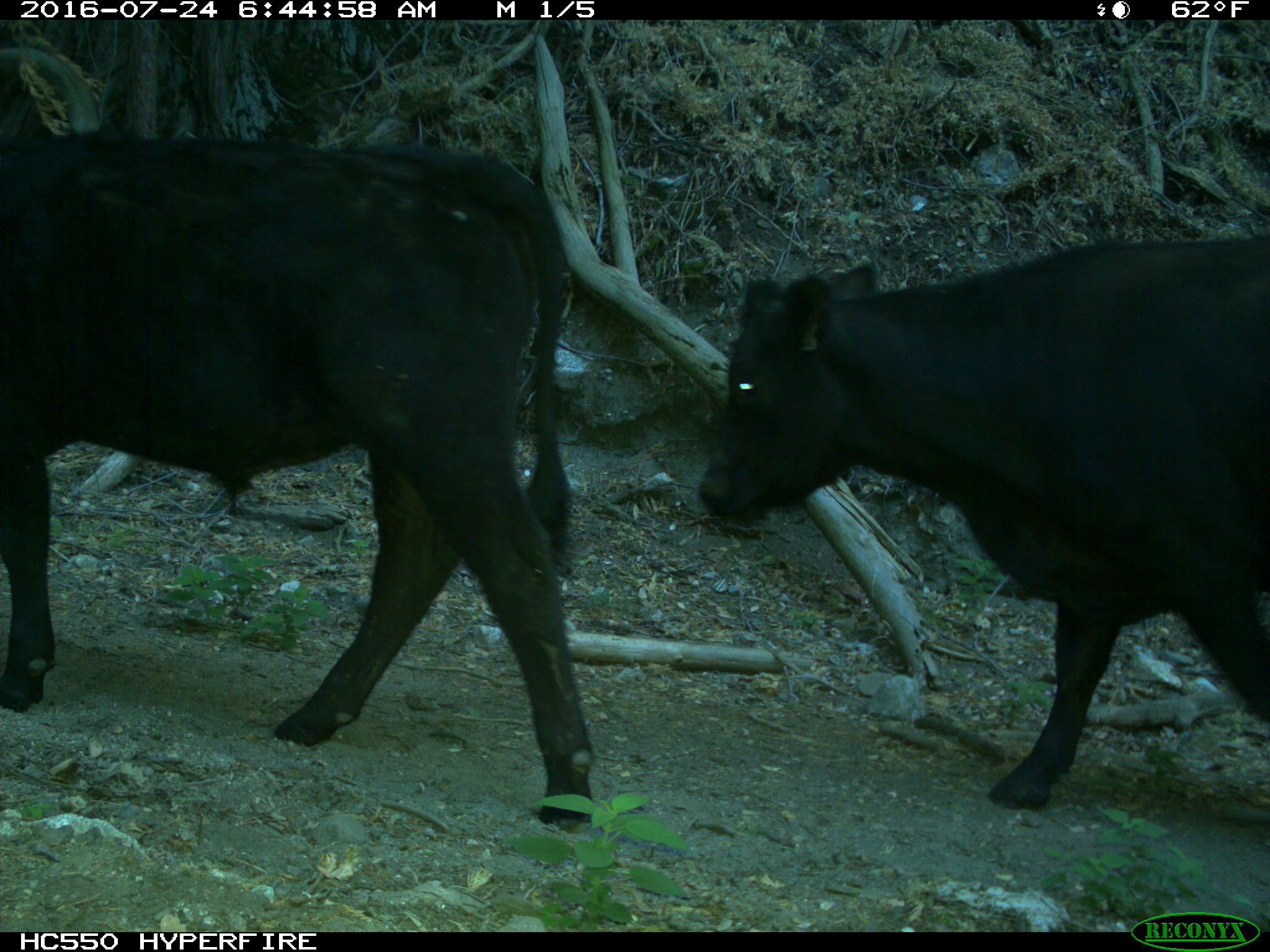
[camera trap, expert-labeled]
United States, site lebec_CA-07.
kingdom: Animalia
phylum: Chordata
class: Mammalia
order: Artiodactyla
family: Bovidae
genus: Bos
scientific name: Bos taurus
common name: domestic cow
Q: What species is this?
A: Bos taurus (domestic cow).